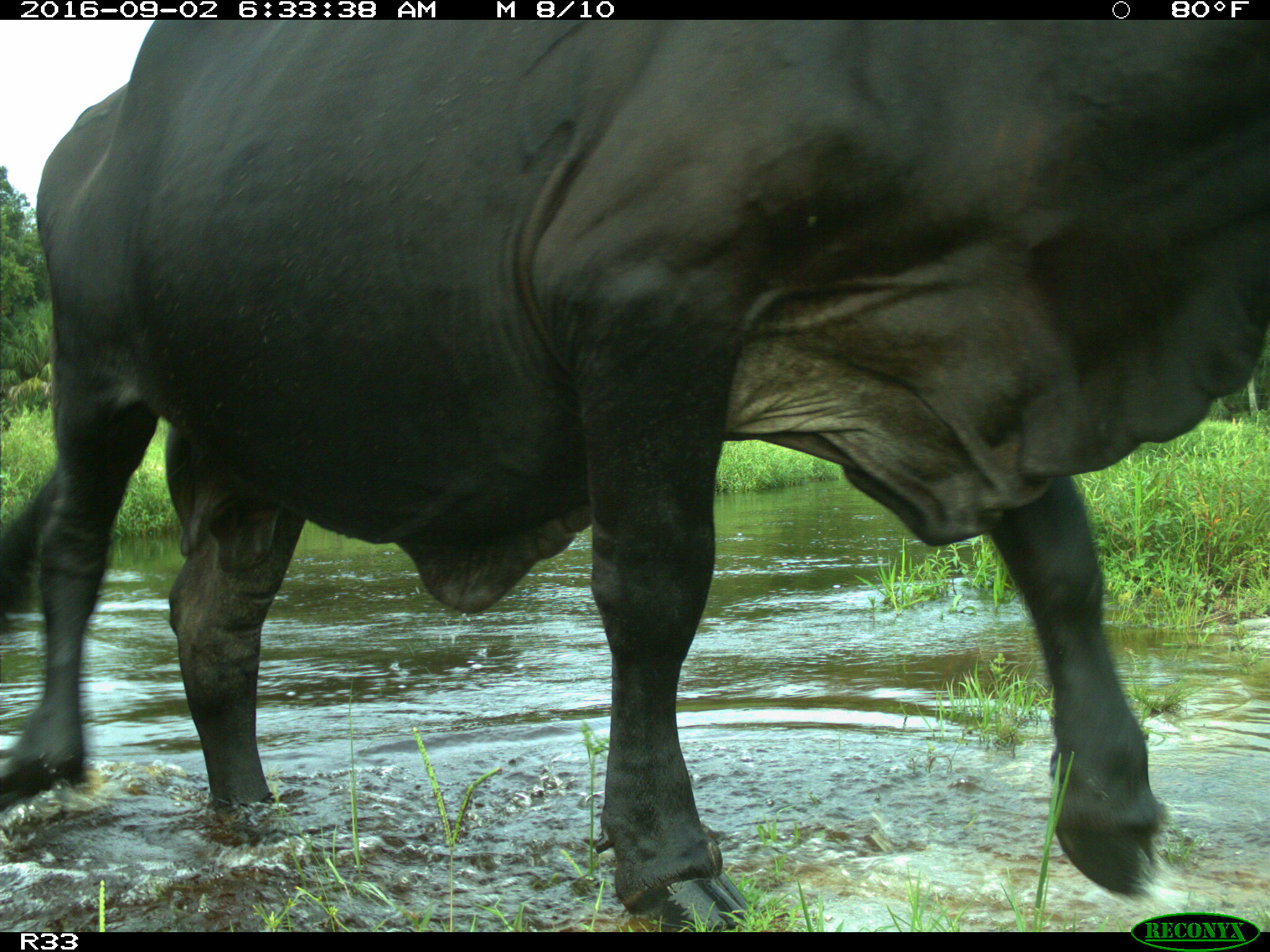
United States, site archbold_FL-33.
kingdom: Animalia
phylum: Chordata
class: Mammalia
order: Artiodactyla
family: Bovidae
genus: Bos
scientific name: Bos taurus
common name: domestic cow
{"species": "Bos taurus (domestic cow)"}